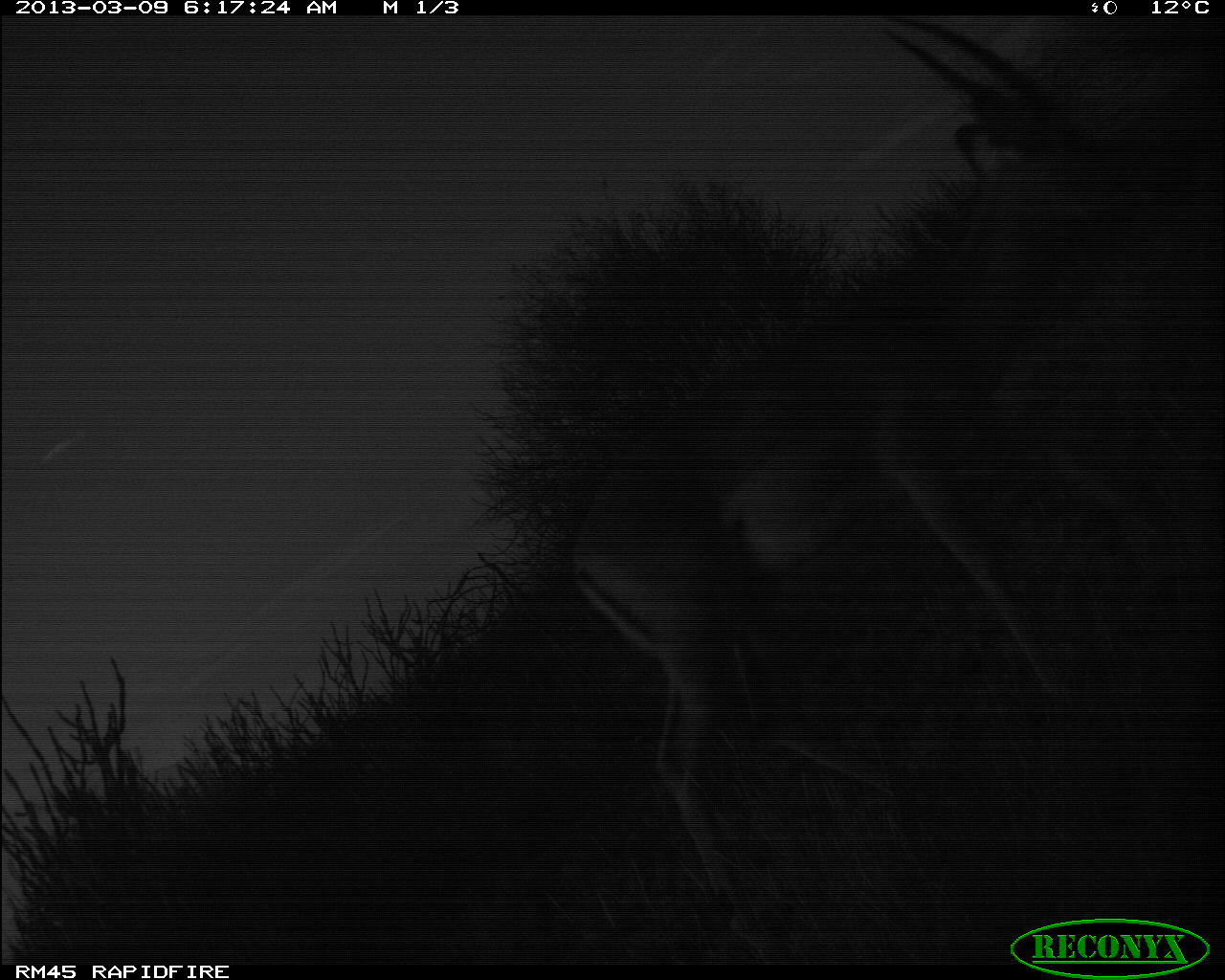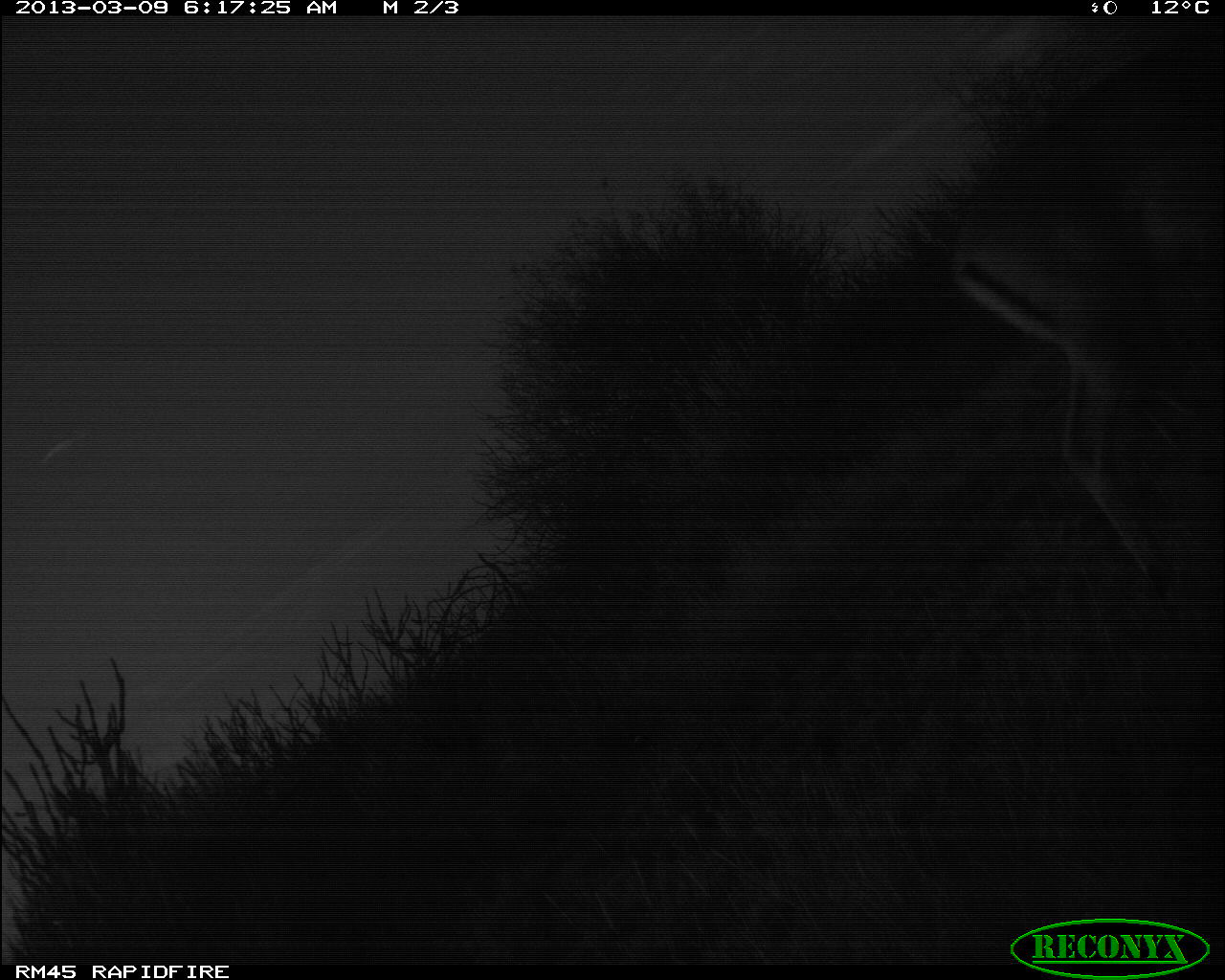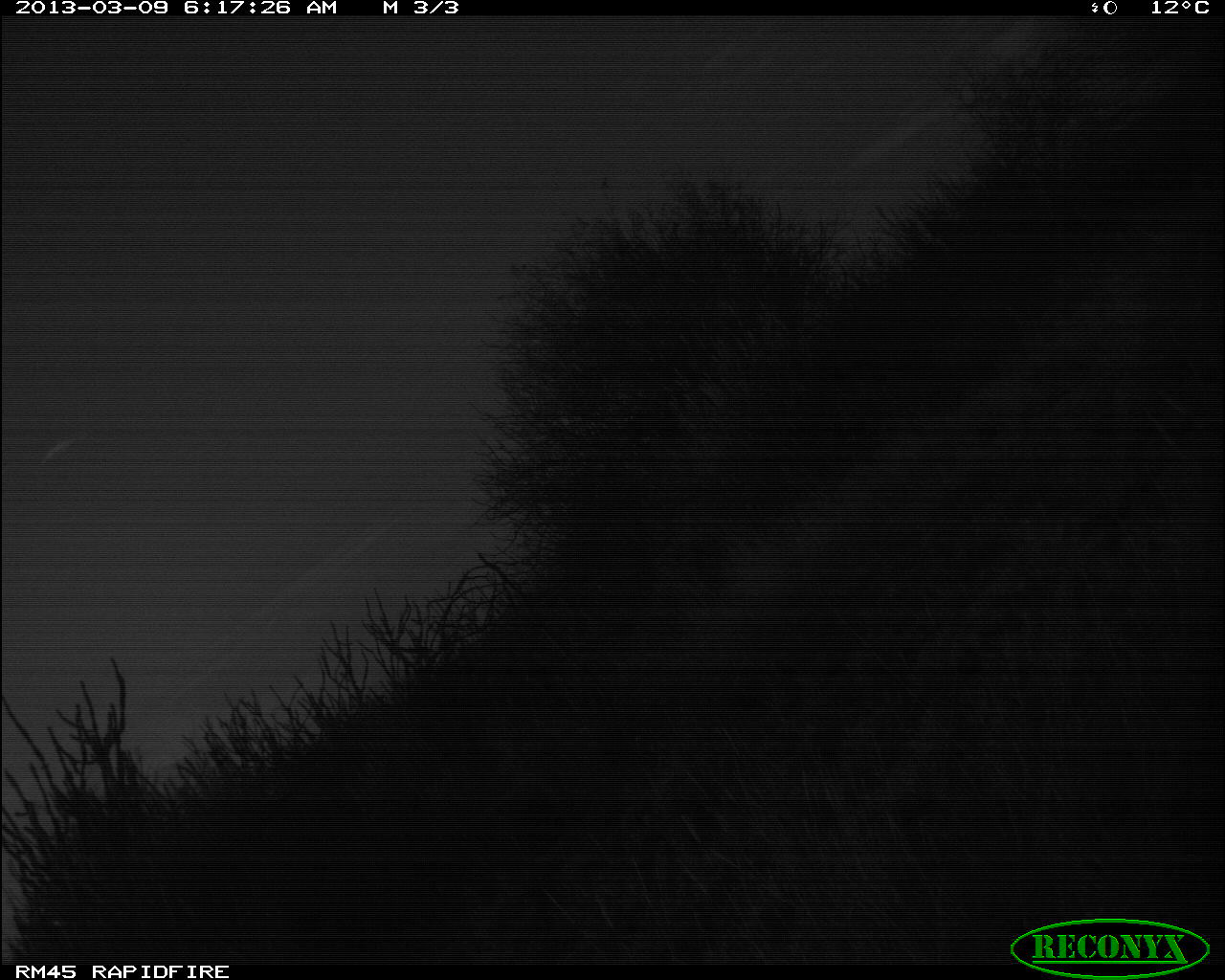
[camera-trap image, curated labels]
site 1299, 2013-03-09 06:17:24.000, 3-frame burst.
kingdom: Animalia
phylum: Chordata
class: Mammalia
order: Artiodactyla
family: Bovidae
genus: Aepyceros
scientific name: Aepyceros melampus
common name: impala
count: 1